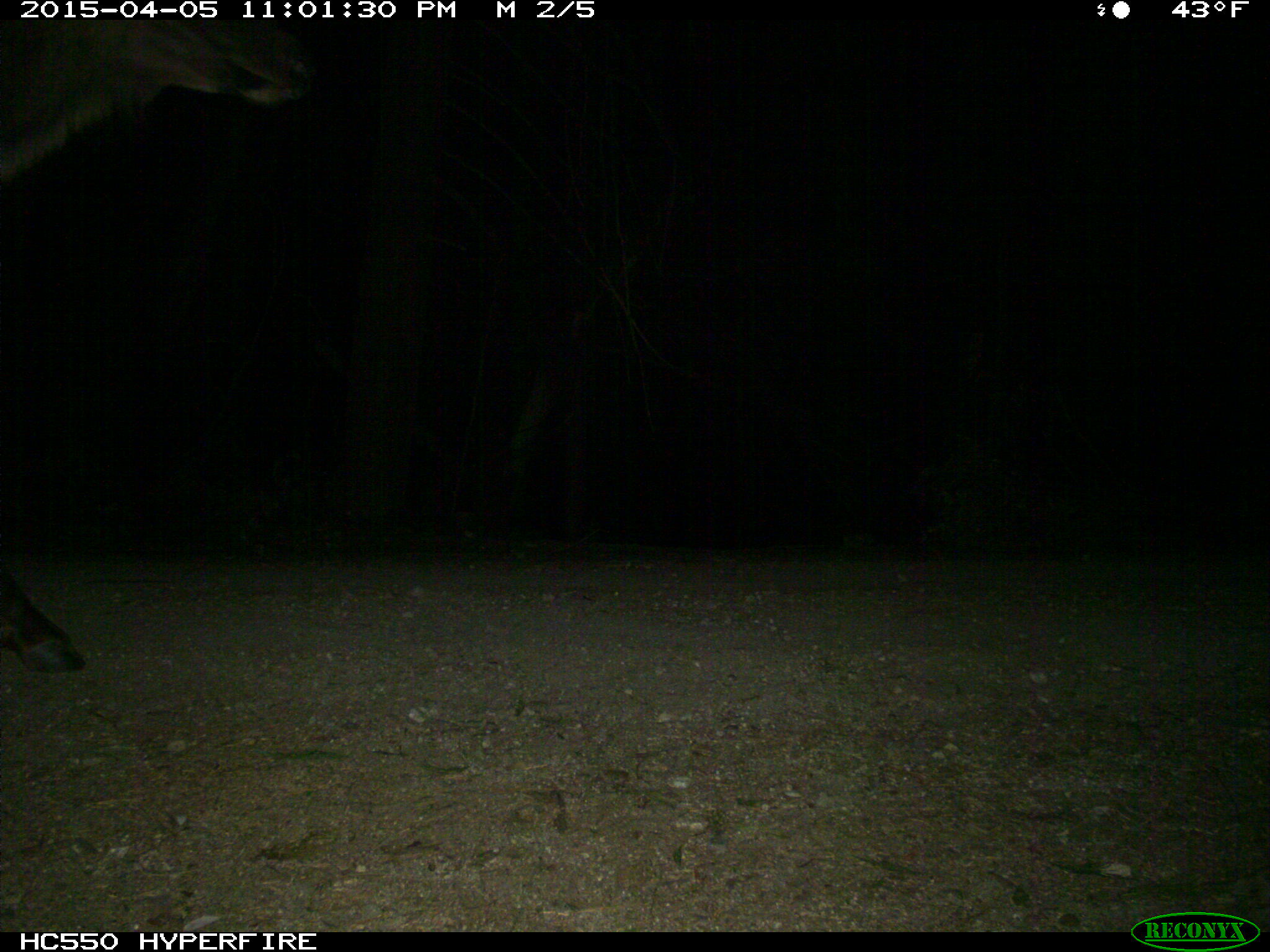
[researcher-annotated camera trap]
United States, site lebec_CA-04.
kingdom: Animalia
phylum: Chordata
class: Mammalia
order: Artiodactyla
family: Cervidae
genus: Cervus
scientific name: Cervus canadensis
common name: elk